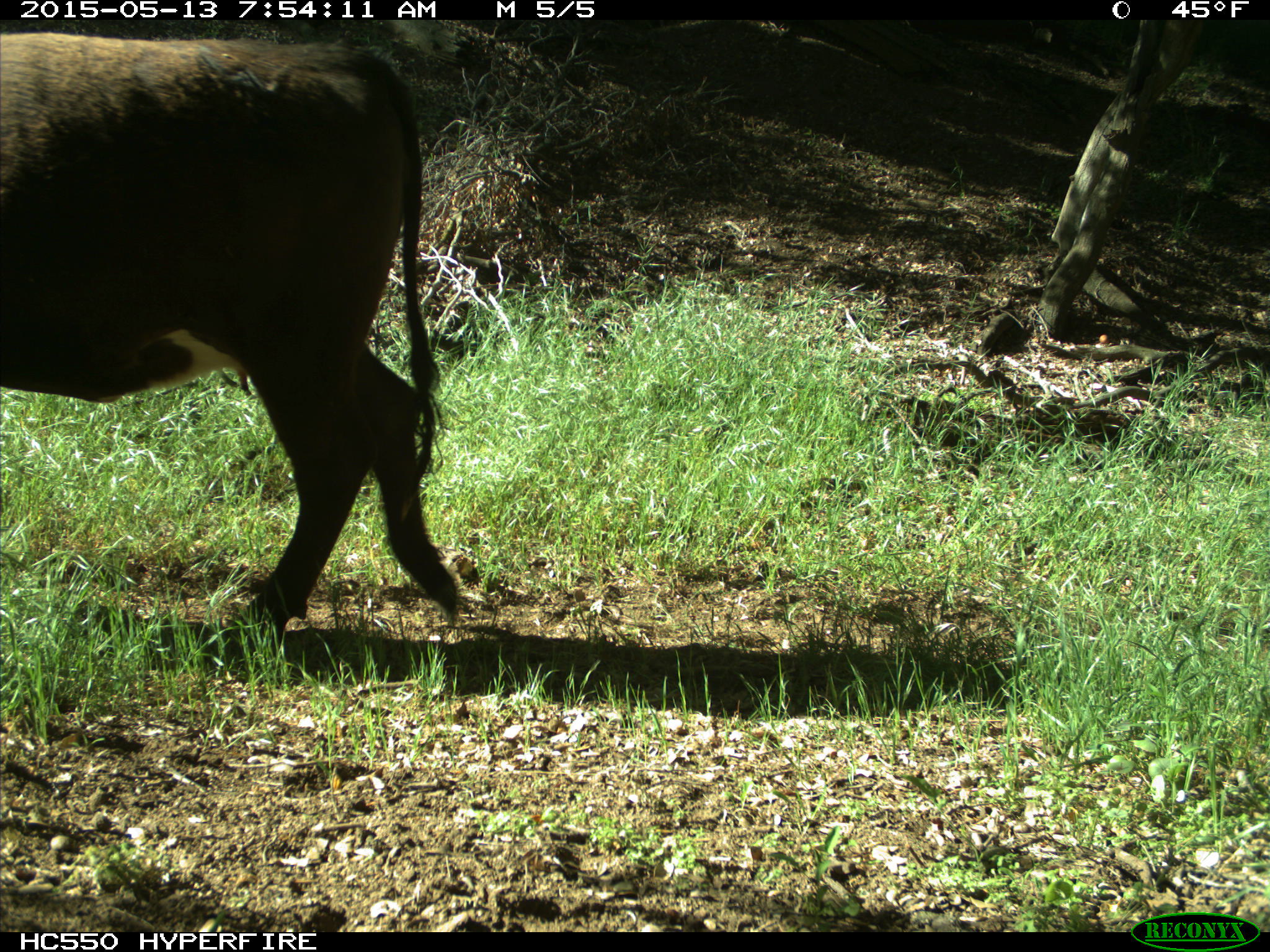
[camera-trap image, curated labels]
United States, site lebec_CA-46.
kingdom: Animalia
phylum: Chordata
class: Mammalia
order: Artiodactyla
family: Bovidae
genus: Bos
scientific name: Bos taurus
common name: domestic cow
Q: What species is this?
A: Bos taurus (domestic cow).